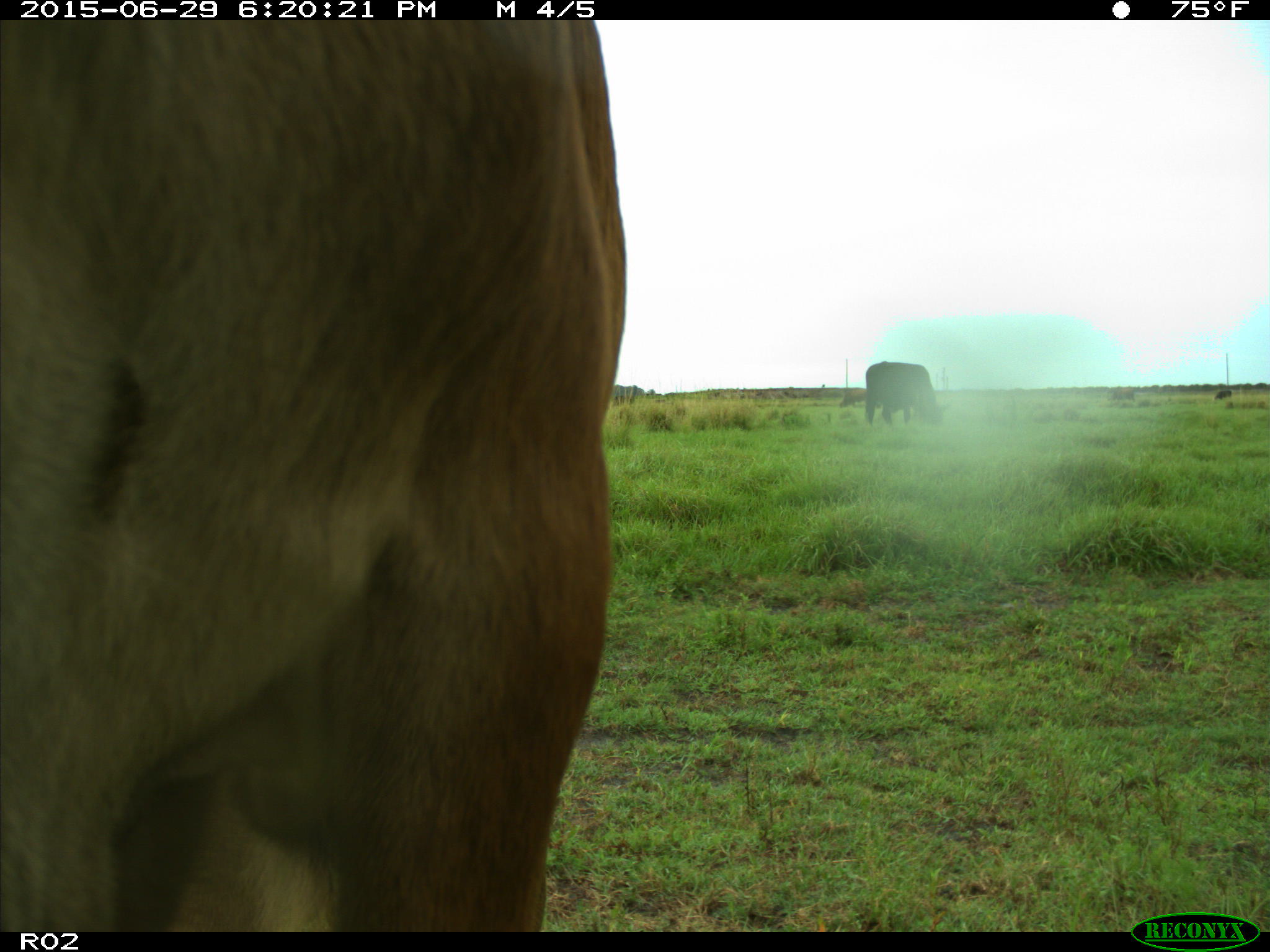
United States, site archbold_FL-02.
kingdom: Animalia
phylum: Chordata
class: Mammalia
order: Artiodactyla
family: Bovidae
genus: Bos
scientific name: Bos taurus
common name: domestic cow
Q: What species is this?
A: Bos taurus (domestic cow).